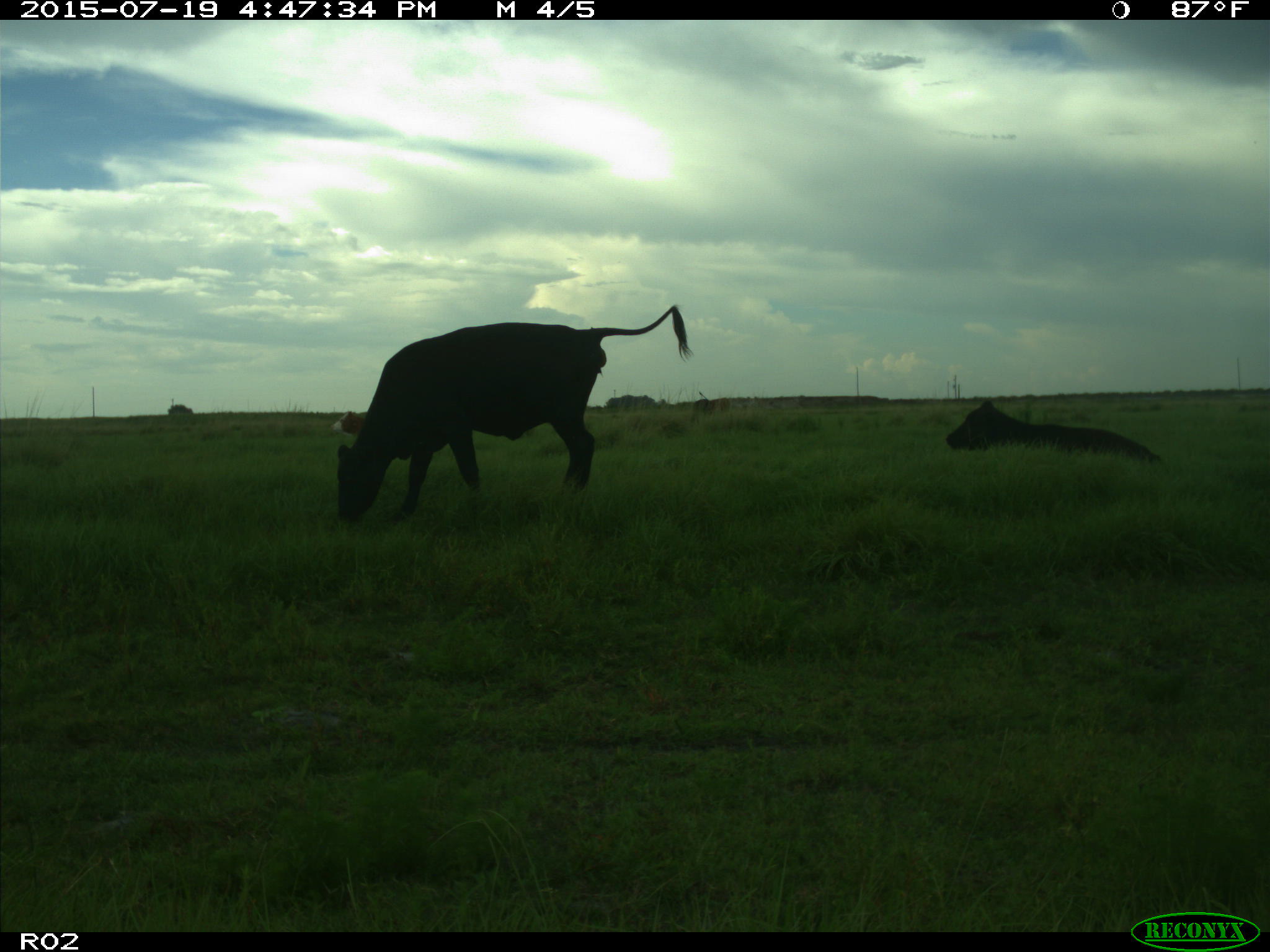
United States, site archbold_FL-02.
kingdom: Animalia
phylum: Chordata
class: Mammalia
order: Artiodactyla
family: Bovidae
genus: Bos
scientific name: Bos taurus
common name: domestic cow